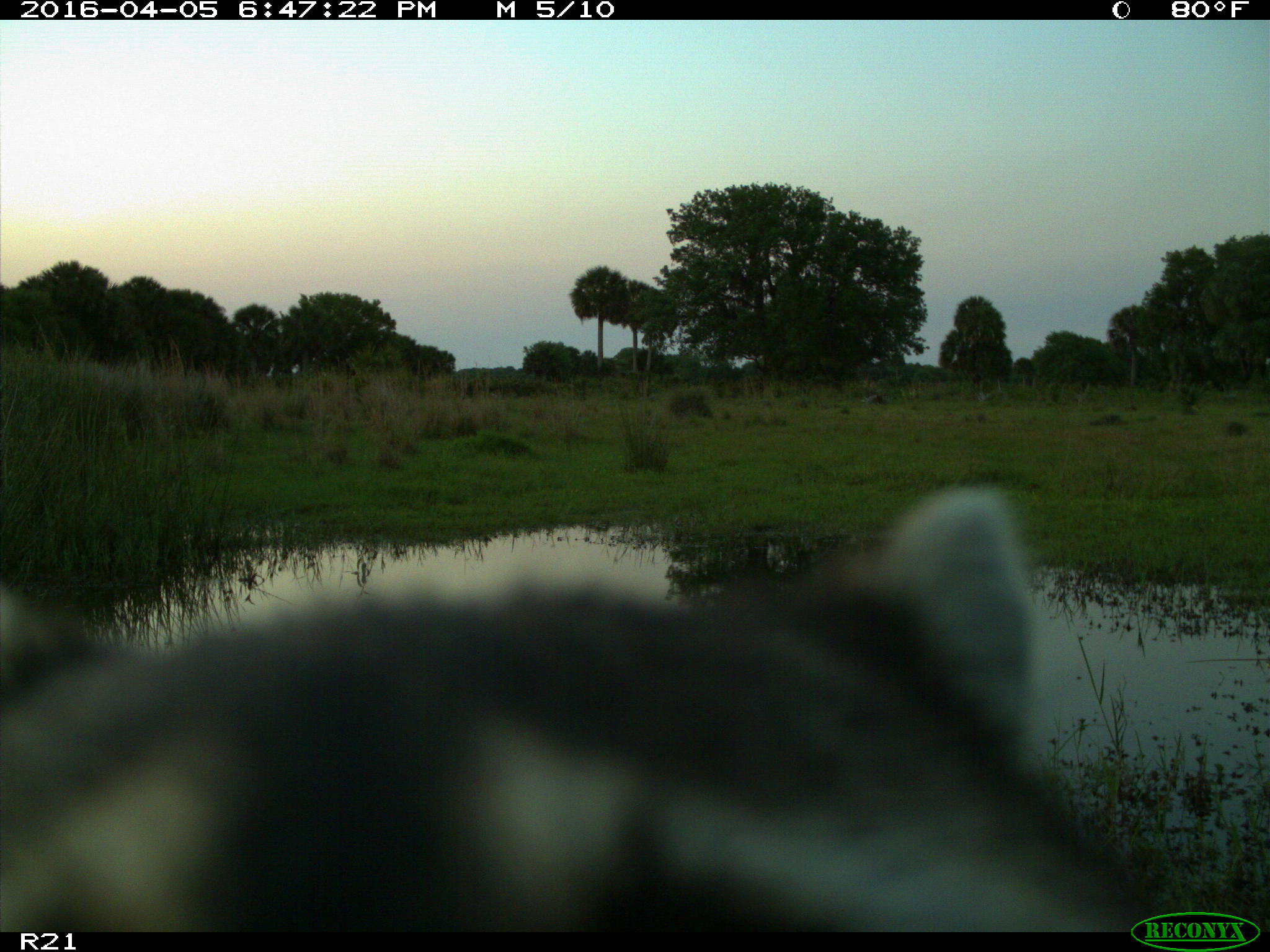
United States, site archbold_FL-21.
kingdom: Animalia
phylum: Chordata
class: Mammalia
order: Carnivora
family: Procyonidae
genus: Procyon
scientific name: Procyon lotor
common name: common raccoon